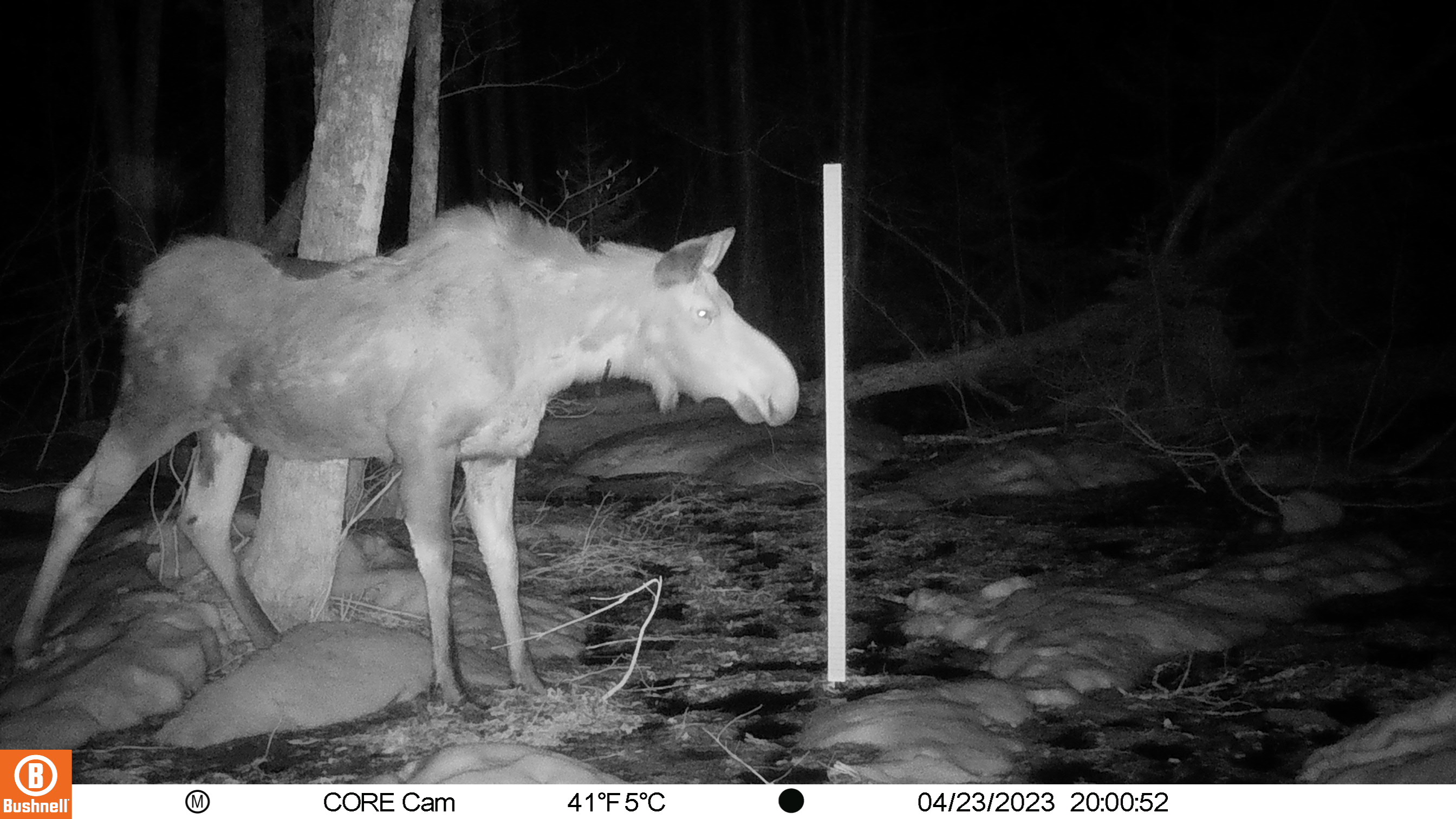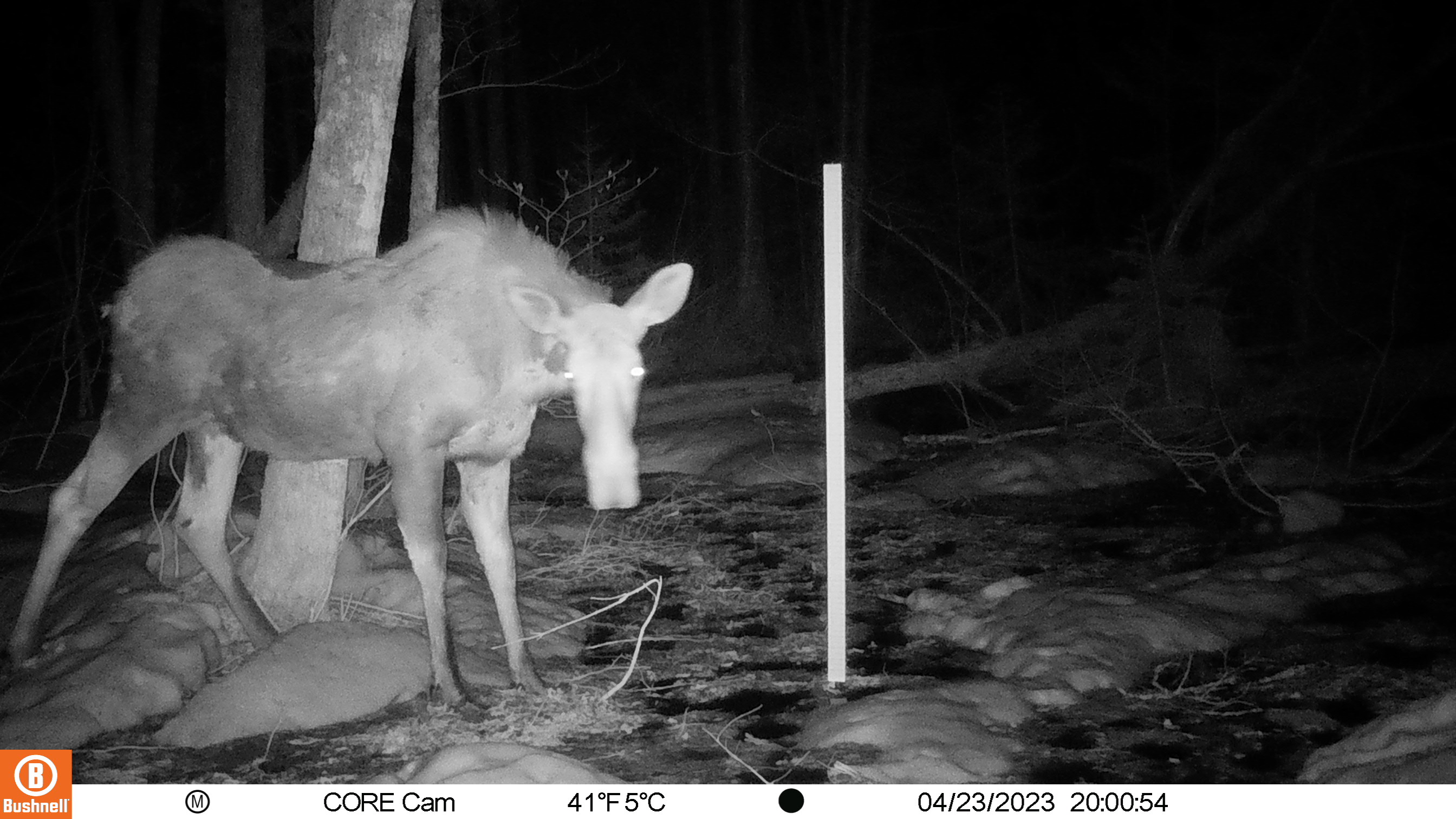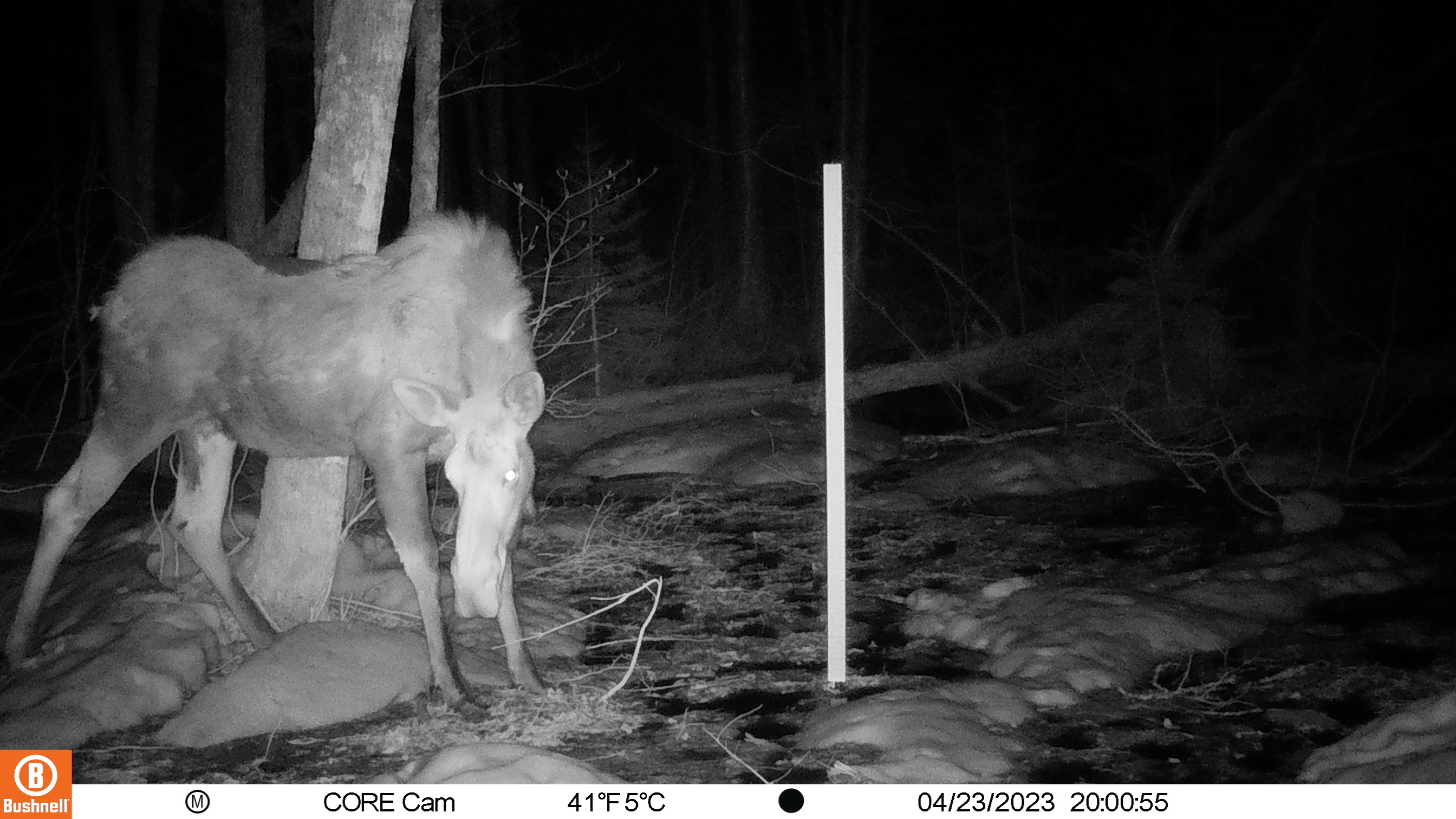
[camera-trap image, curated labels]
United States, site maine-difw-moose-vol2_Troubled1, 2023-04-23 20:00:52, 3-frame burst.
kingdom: Animalia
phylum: Chordata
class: Mammalia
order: Artiodactyla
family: Cervidae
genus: Alces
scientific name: Alces alces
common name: moose